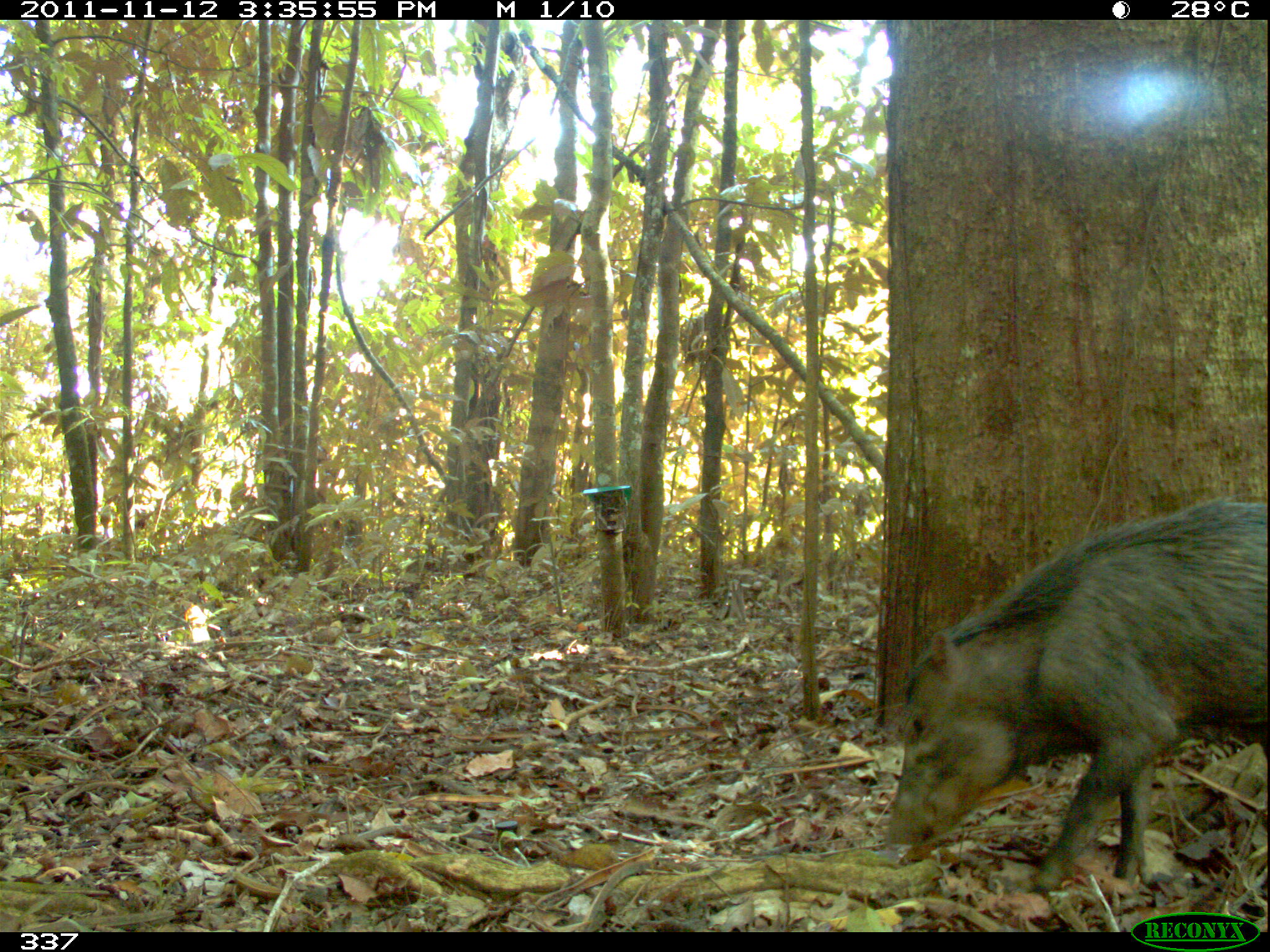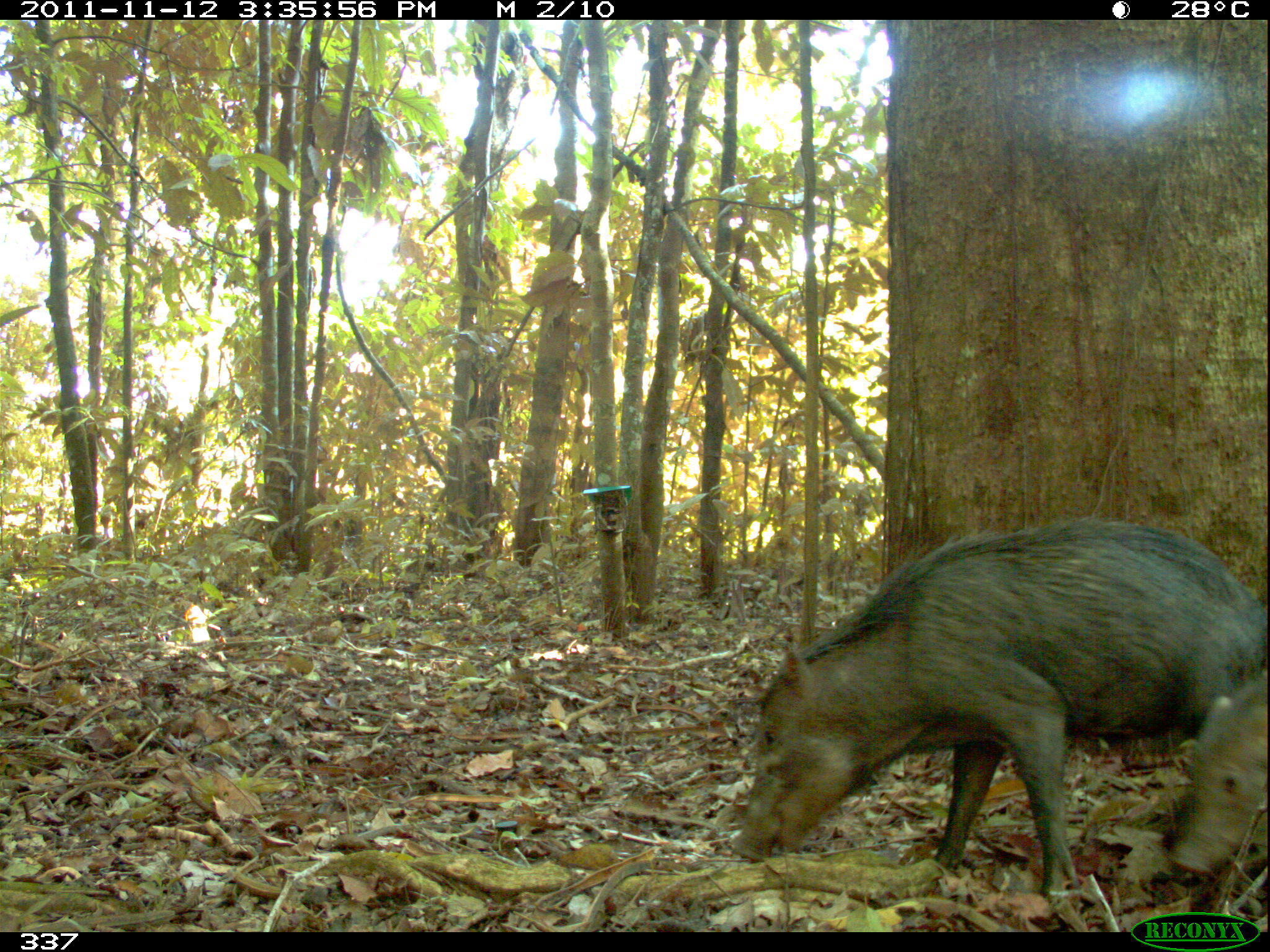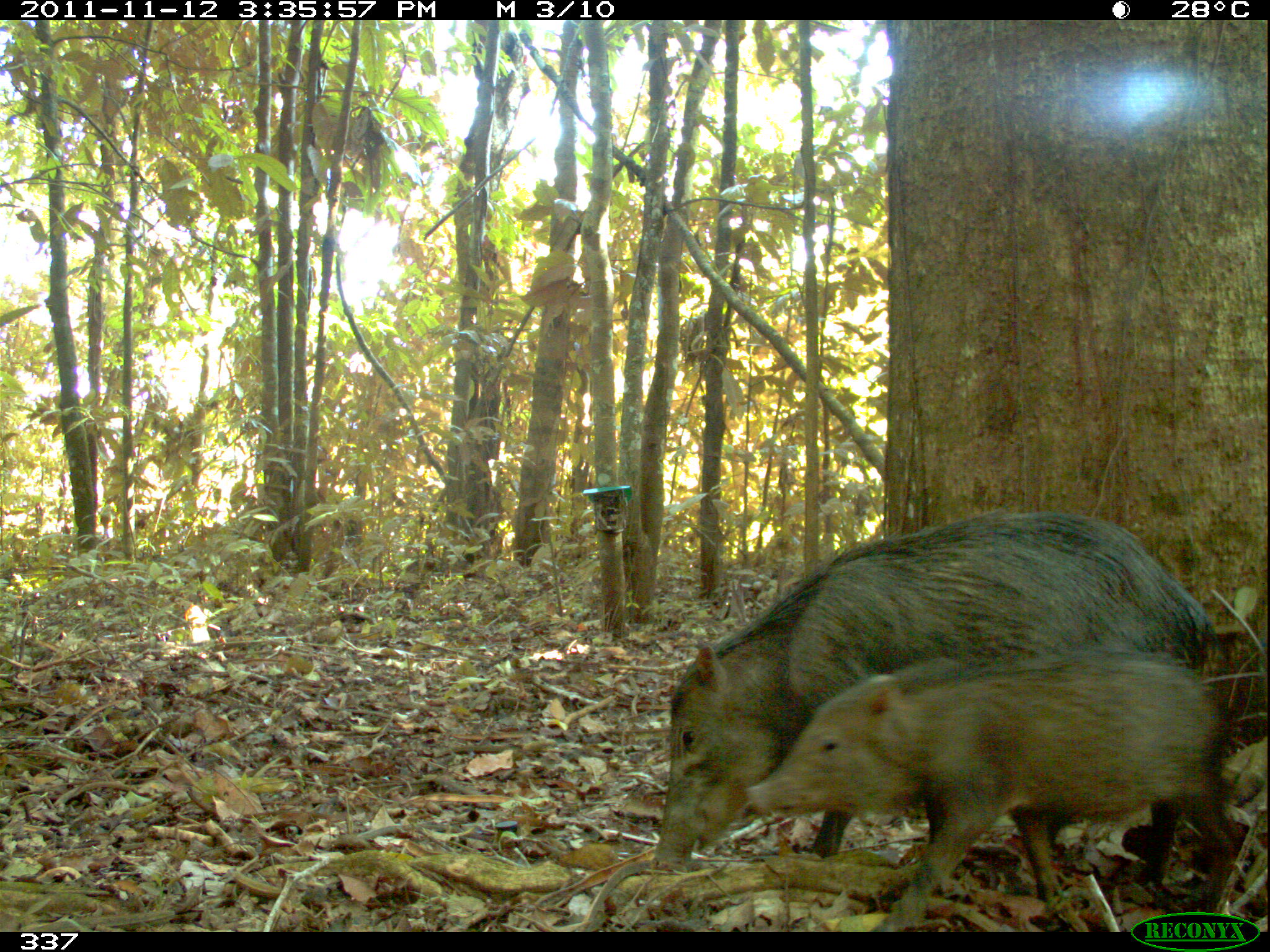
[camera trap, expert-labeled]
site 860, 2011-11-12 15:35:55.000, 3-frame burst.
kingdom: Animalia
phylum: Chordata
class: Mammalia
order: Artiodactyla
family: Tayassuidae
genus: Tayassu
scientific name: Tayassu pecari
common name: white-lipped peccary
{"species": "Tayassu pecari (white-lipped peccary)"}